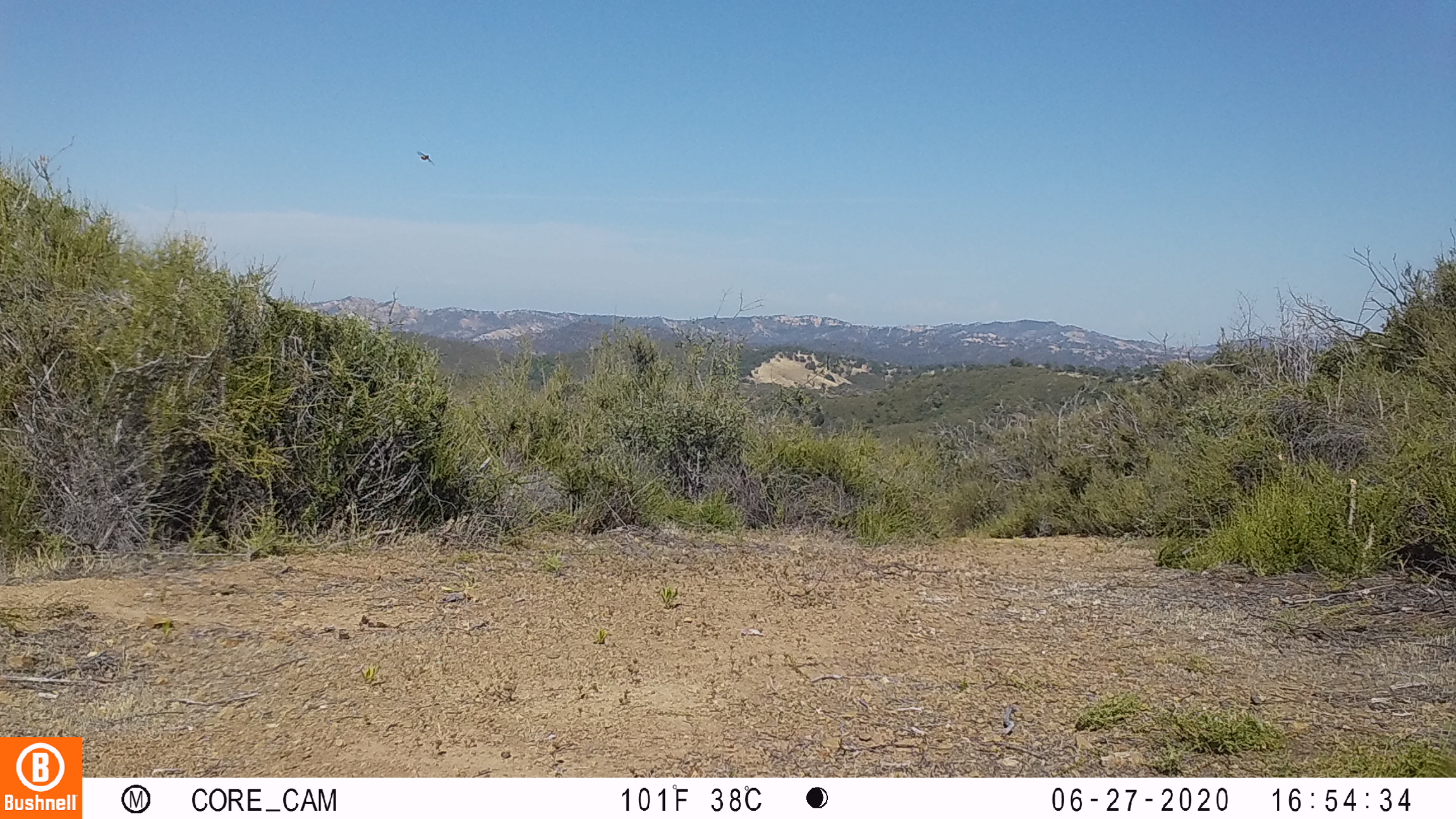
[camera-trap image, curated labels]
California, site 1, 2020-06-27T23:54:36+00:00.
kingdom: Animalia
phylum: Chordata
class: Aves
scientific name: Aves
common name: bird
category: unknown bird